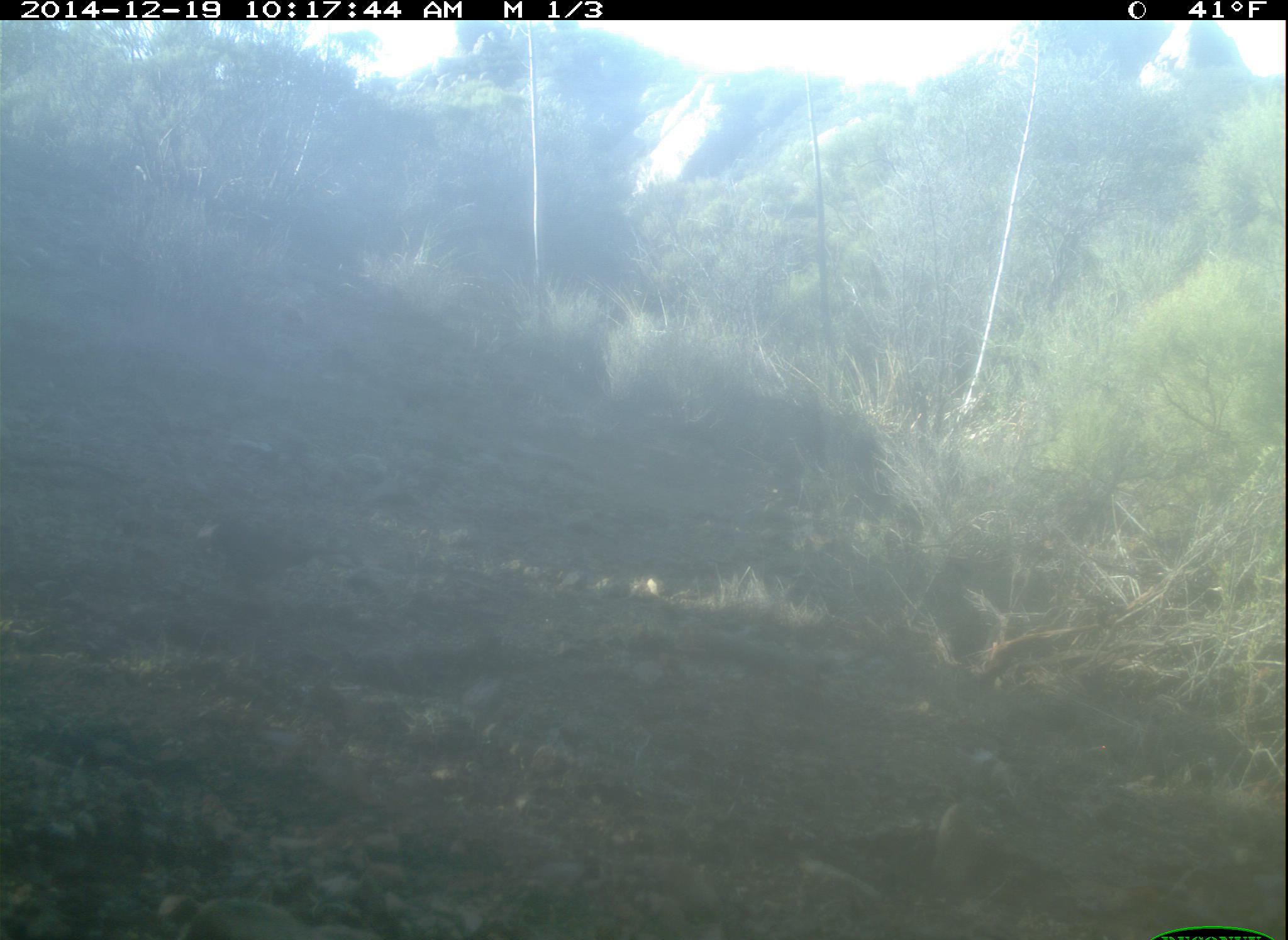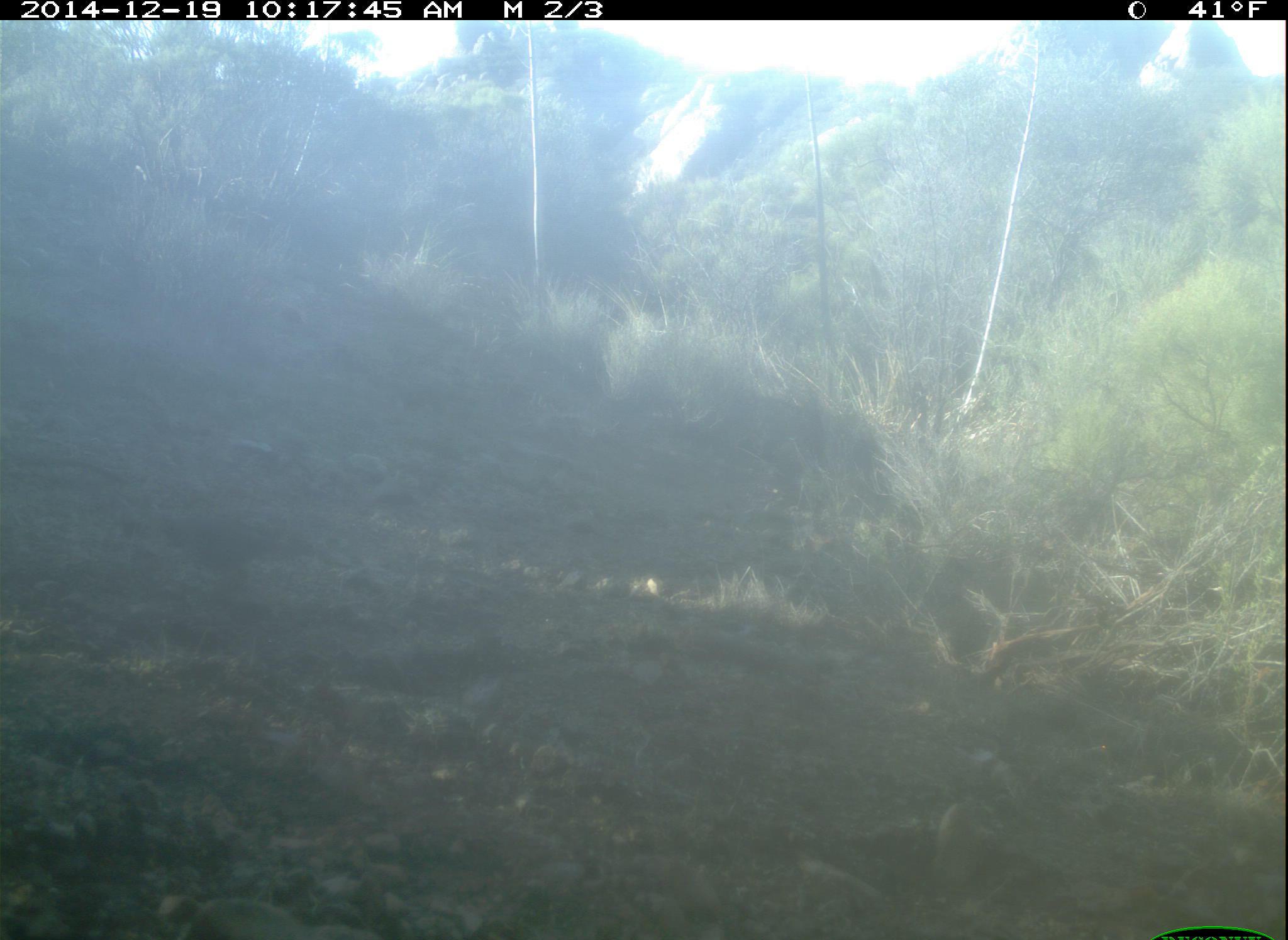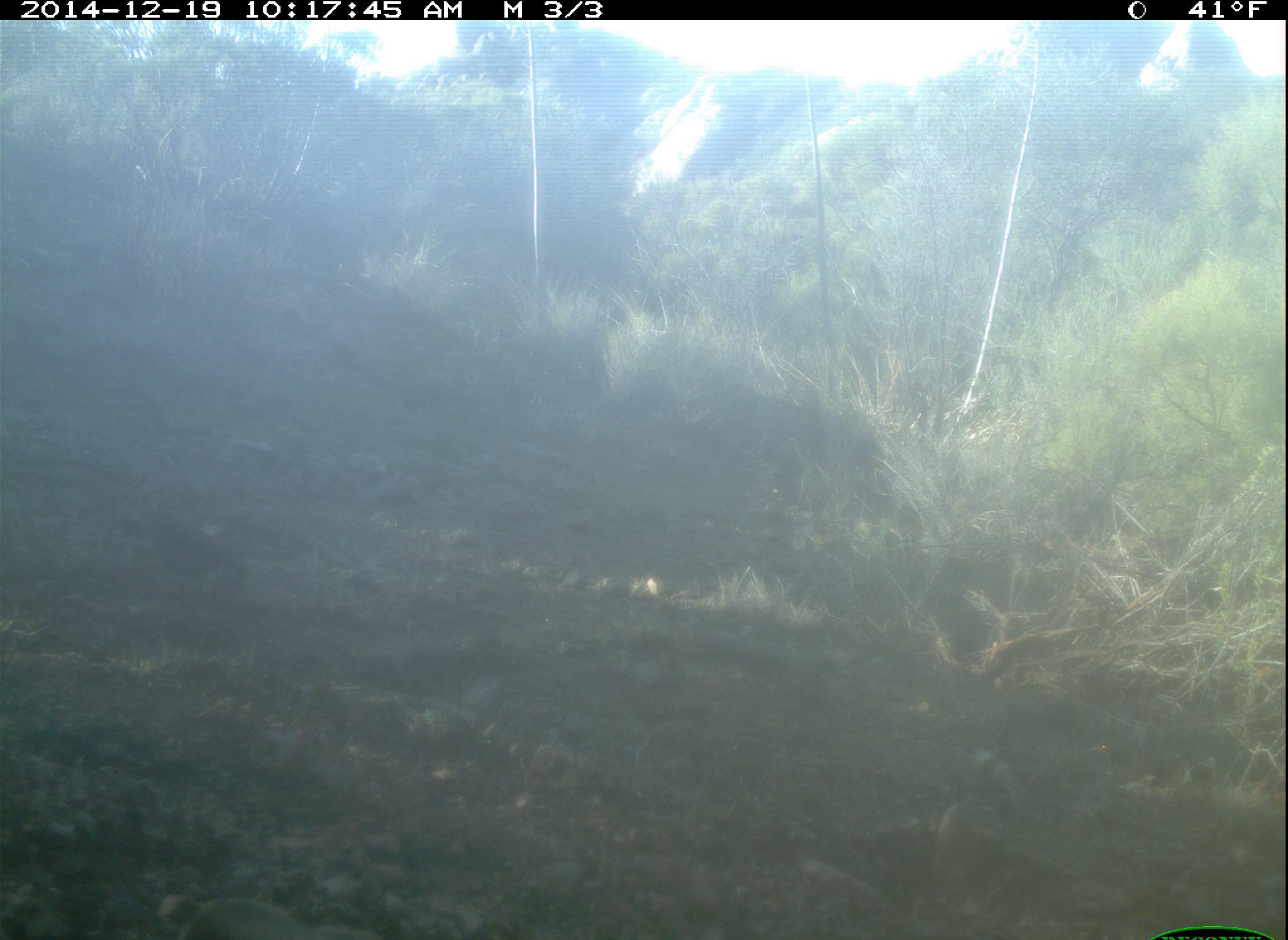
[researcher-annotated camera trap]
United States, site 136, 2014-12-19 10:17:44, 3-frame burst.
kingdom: Animalia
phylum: Chordata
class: Aves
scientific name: Aves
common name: bird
Bird (Aves).